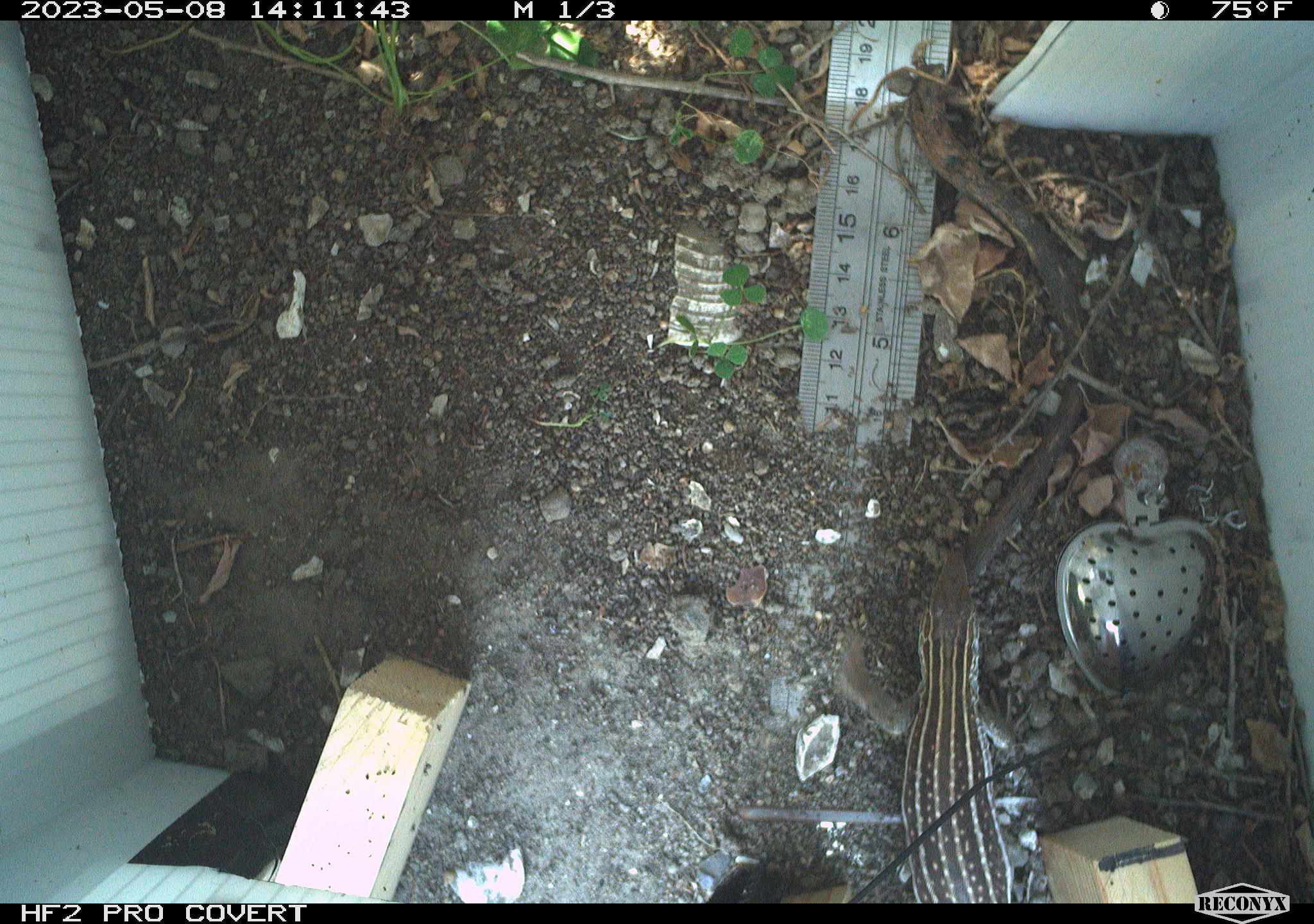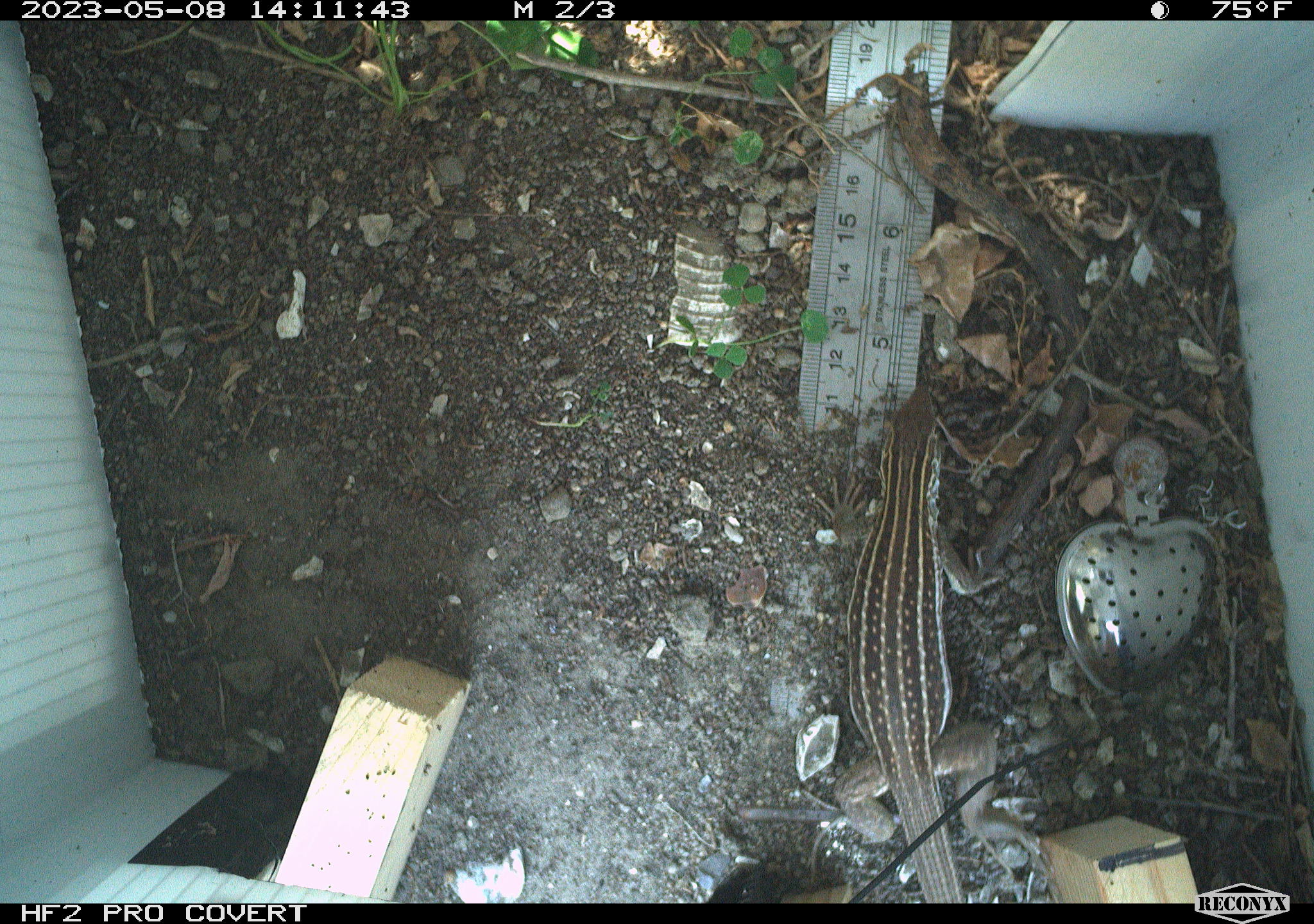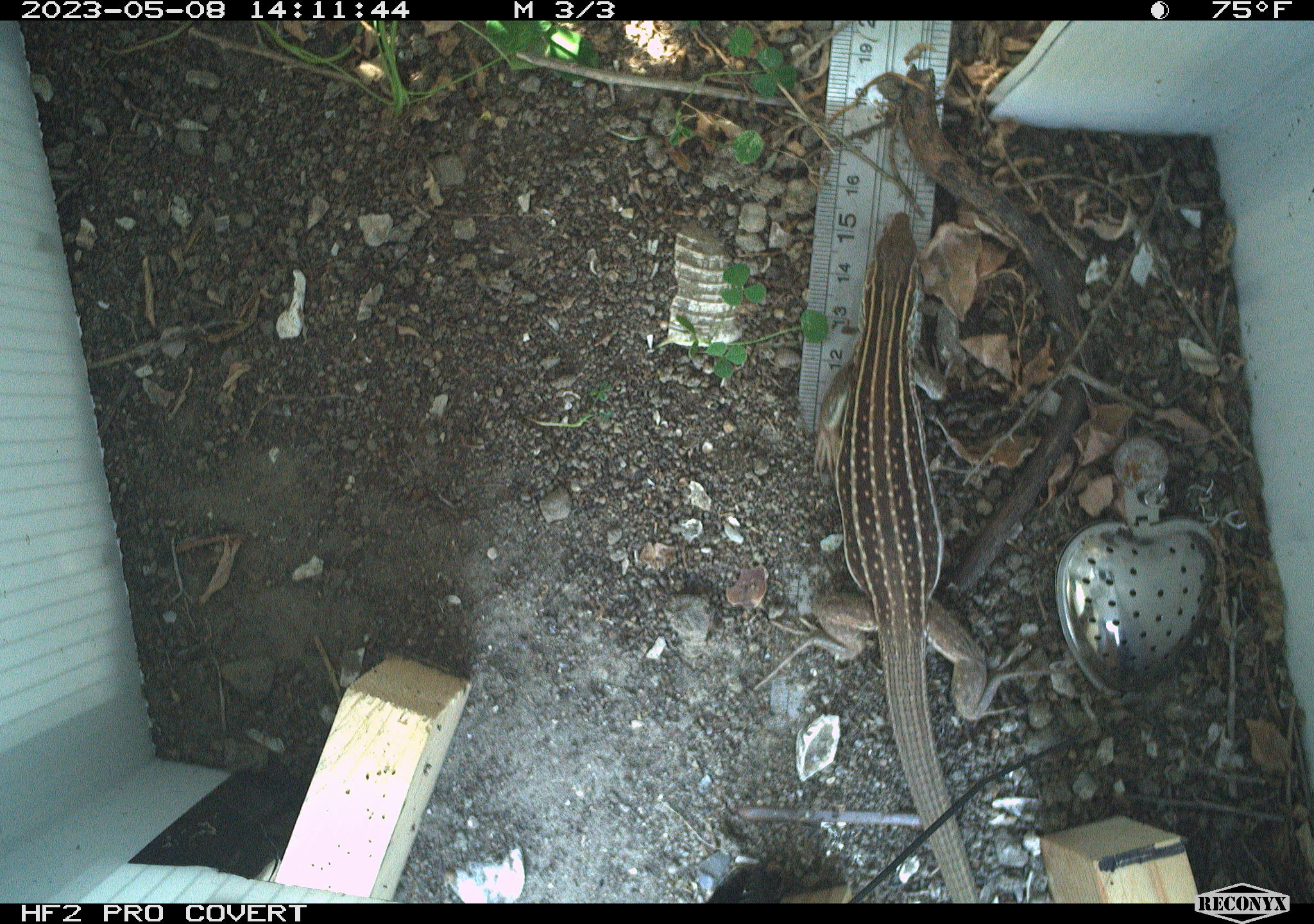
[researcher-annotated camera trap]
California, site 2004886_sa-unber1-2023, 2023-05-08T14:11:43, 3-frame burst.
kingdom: Animalia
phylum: Chordata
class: Reptilia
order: Squamata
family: Teiidae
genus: Aspidoscelis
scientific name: Aspidoscelis tigris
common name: western whiptail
Western whiptail (Aspidoscelis tigris).